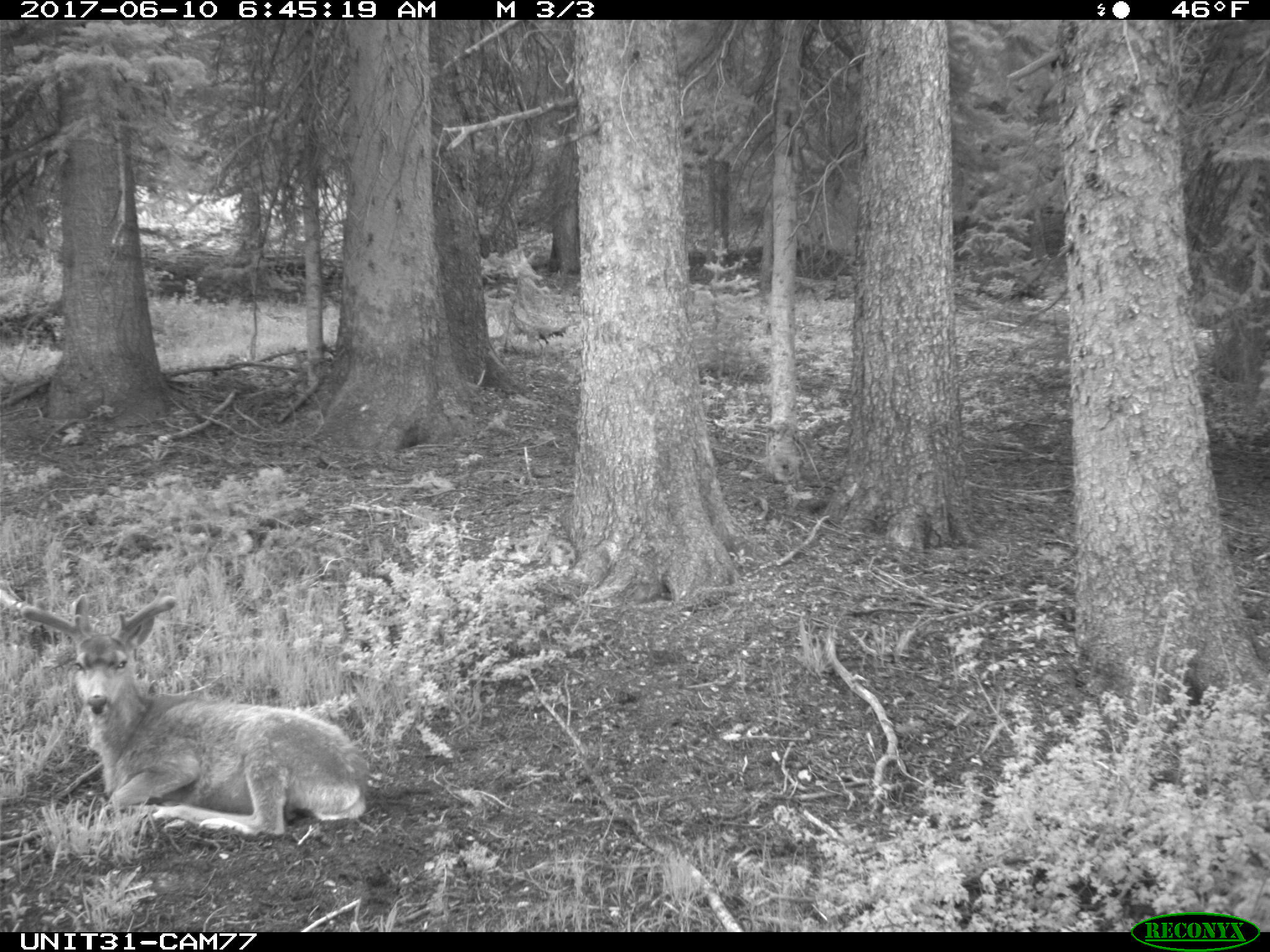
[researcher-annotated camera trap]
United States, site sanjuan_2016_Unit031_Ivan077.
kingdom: Animalia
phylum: Chordata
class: Mammalia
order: Artiodactyla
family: Cervidae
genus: Odocoileus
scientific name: Odocoileus hemionus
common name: mule deer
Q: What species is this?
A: Odocoileus hemionus (mule deer).